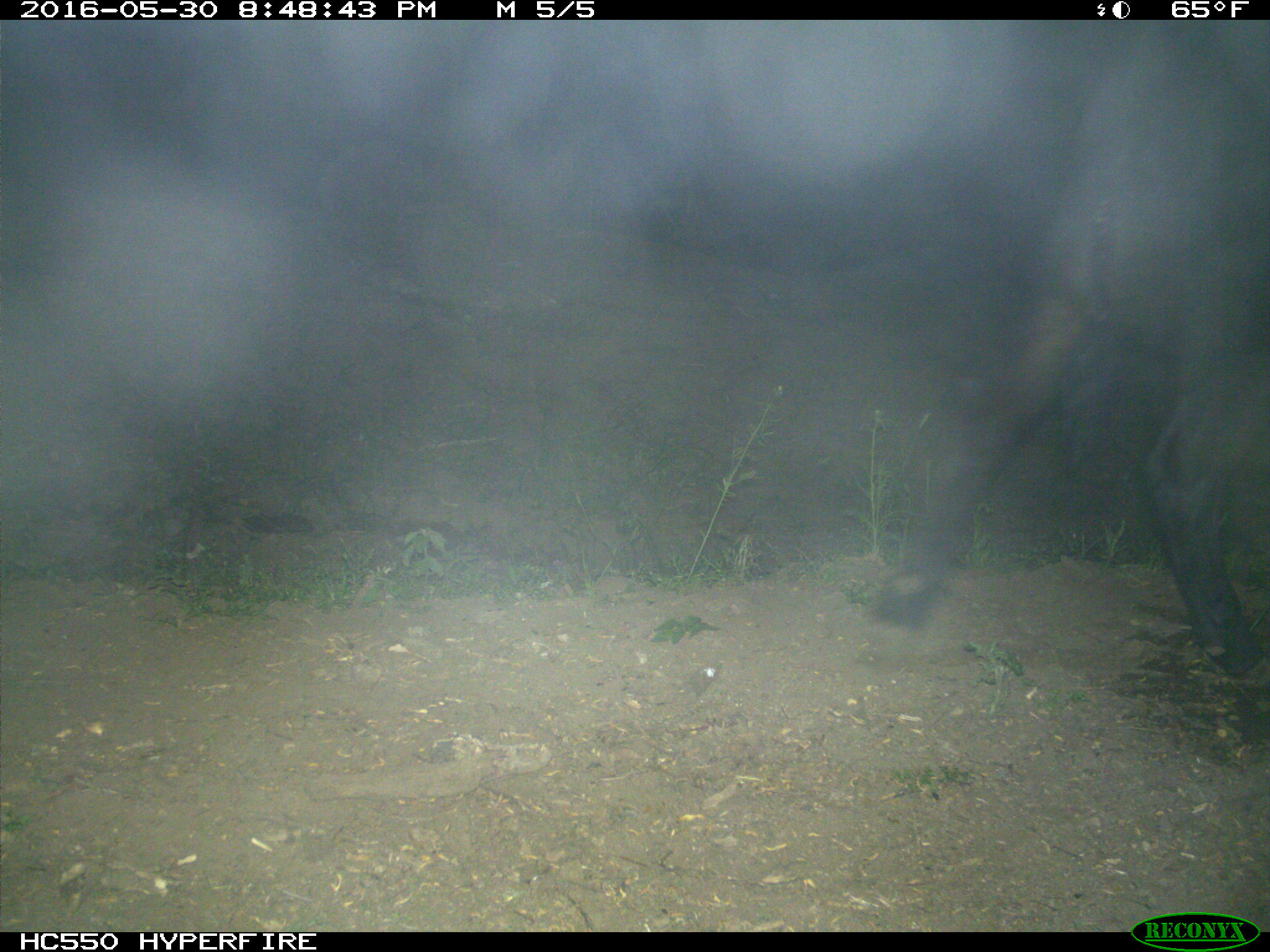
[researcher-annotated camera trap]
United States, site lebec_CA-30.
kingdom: Animalia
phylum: Chordata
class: Mammalia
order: Artiodactyla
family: Bovidae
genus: Bos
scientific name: Bos taurus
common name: domestic cow